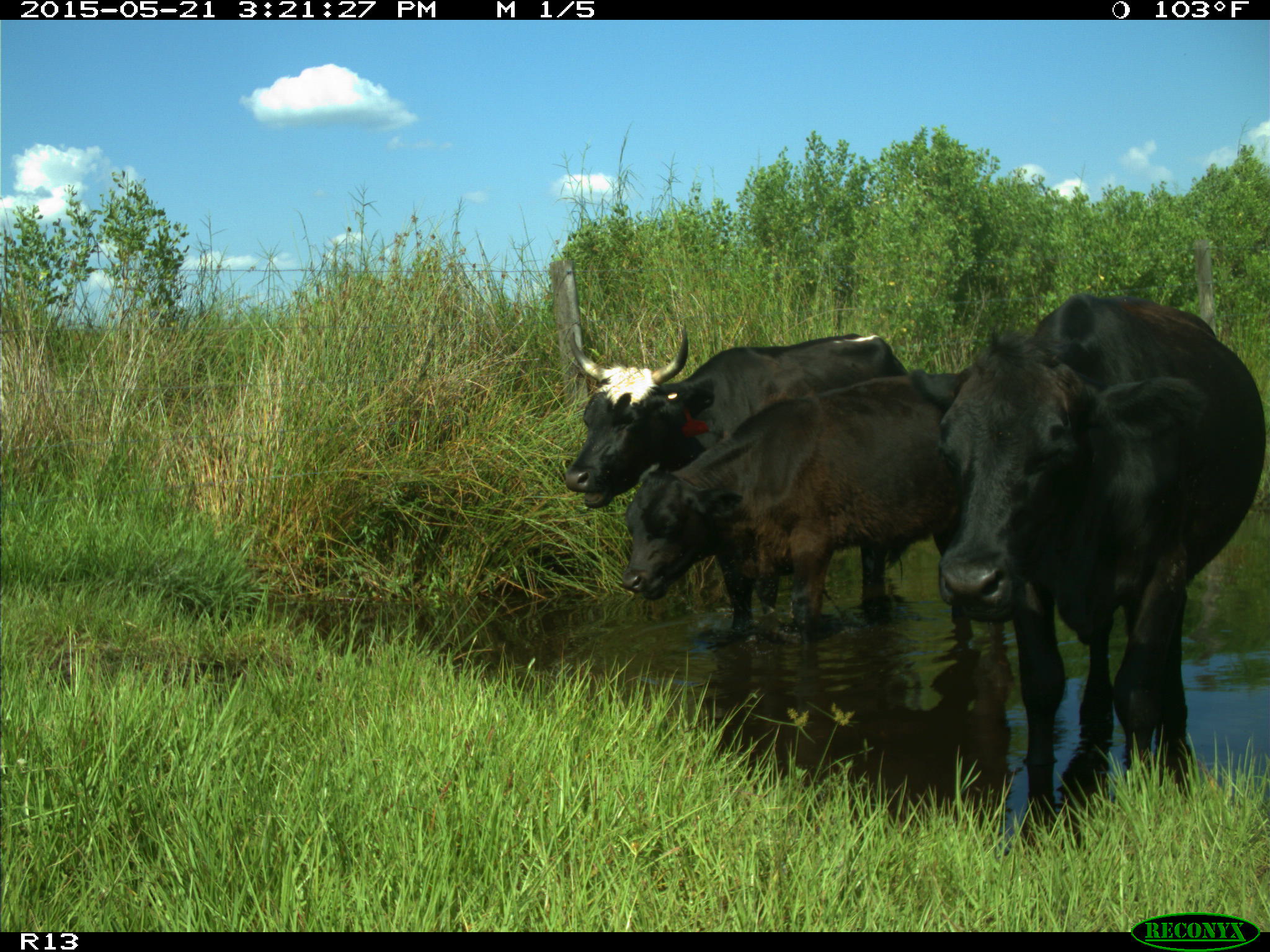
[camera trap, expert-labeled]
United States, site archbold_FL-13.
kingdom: Animalia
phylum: Chordata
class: Mammalia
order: Artiodactyla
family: Bovidae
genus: Bos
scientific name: Bos taurus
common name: domestic cow